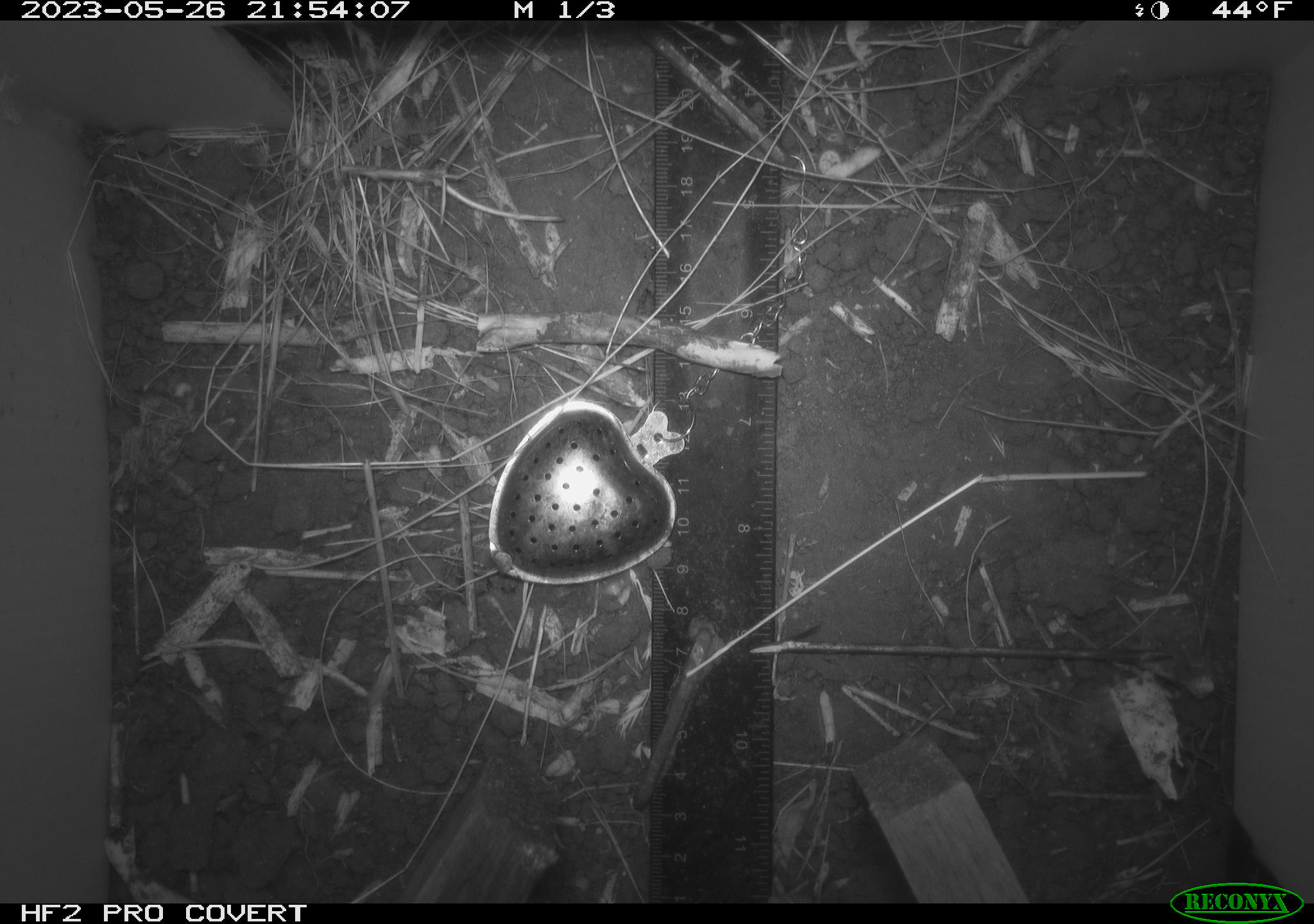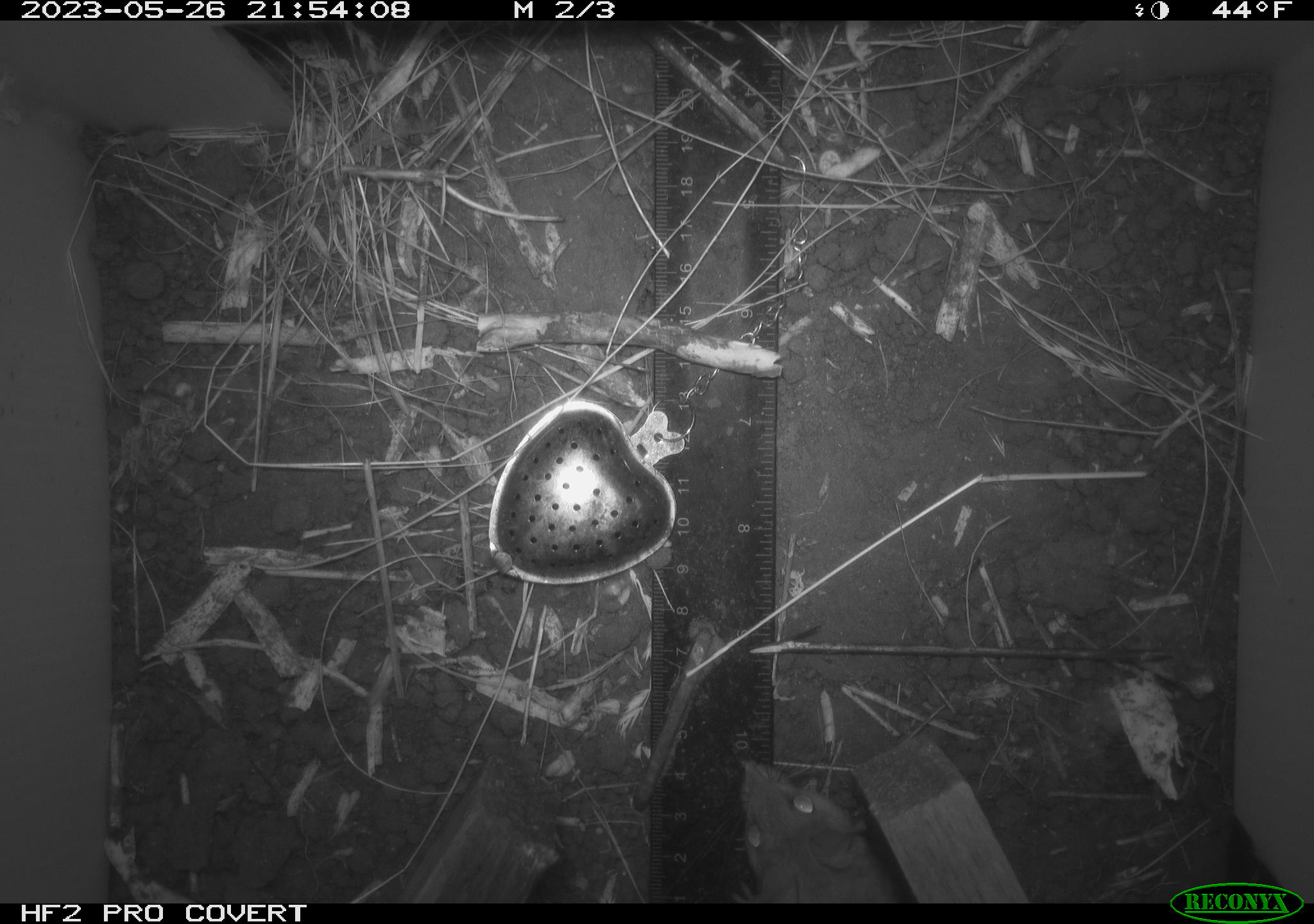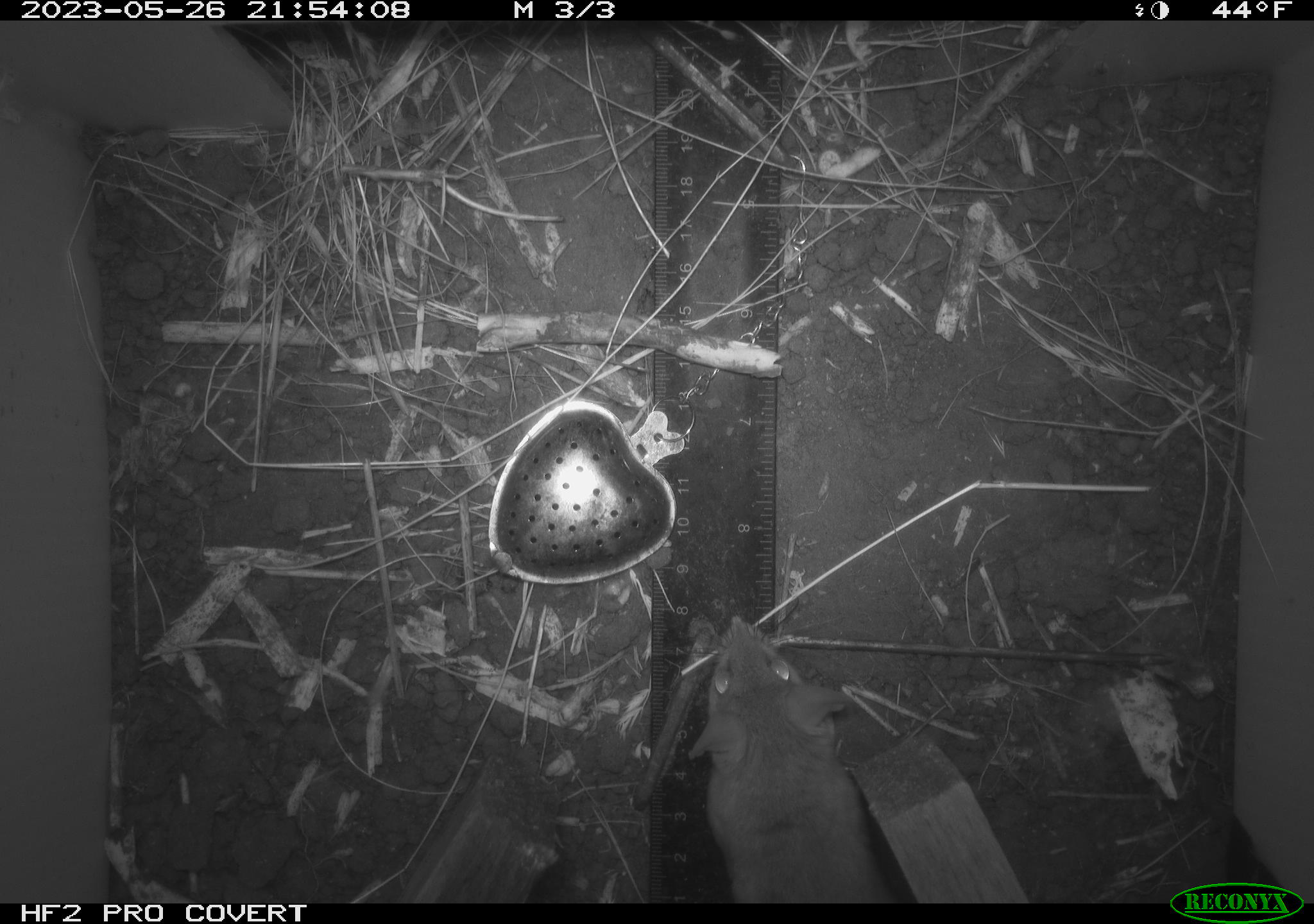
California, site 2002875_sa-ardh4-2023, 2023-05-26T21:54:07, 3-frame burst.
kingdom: Animalia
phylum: Chordata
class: Mammalia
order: Rodentia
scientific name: Rodentia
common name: mouse species